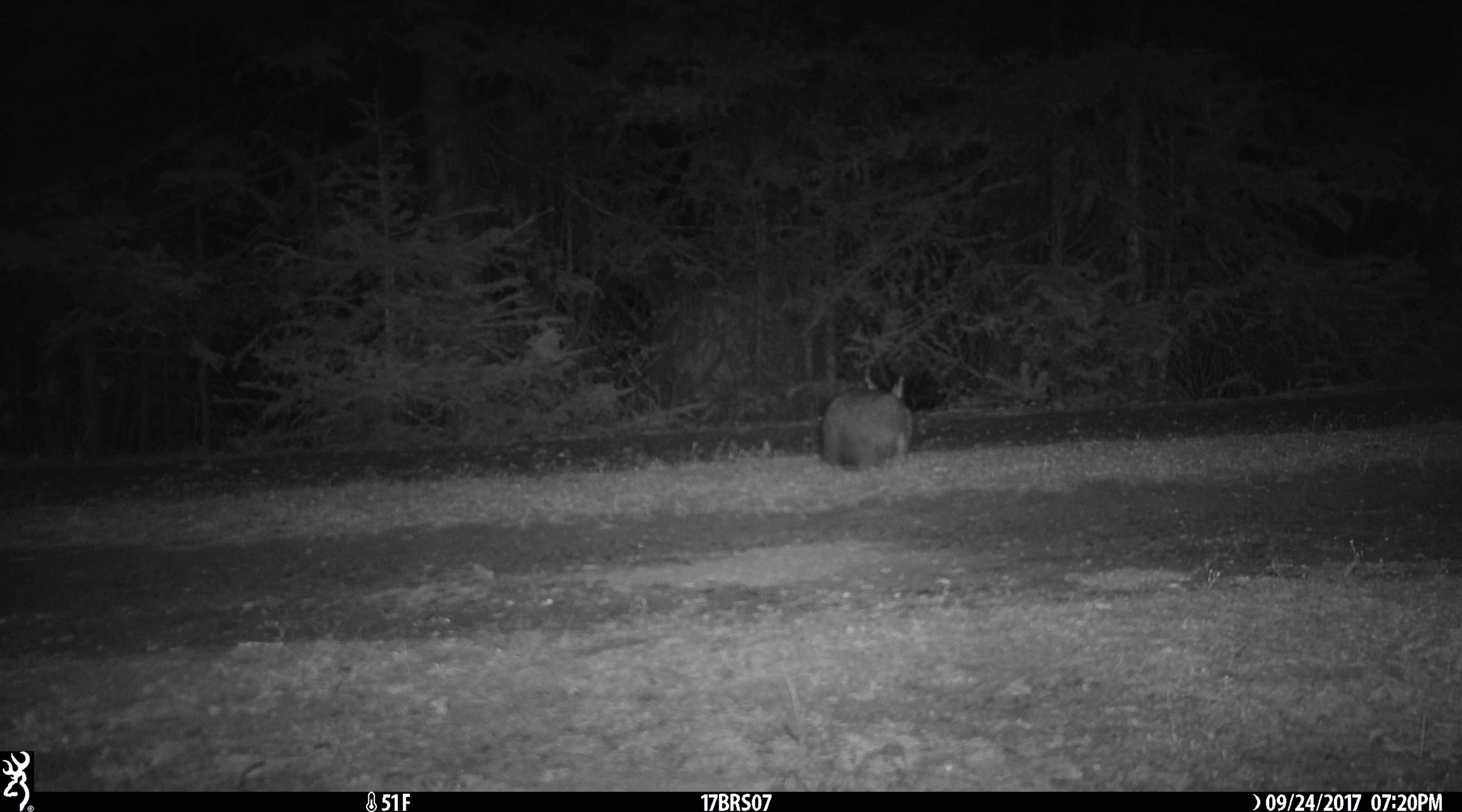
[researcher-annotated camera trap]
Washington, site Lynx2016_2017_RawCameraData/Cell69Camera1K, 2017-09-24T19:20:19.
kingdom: Animalia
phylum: Chordata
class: Mammalia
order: Lagomorpha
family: Leporidae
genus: Lepus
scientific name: Lepus americanus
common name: snowshoe hare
Lepus americanus (snowshoe hare). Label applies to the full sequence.